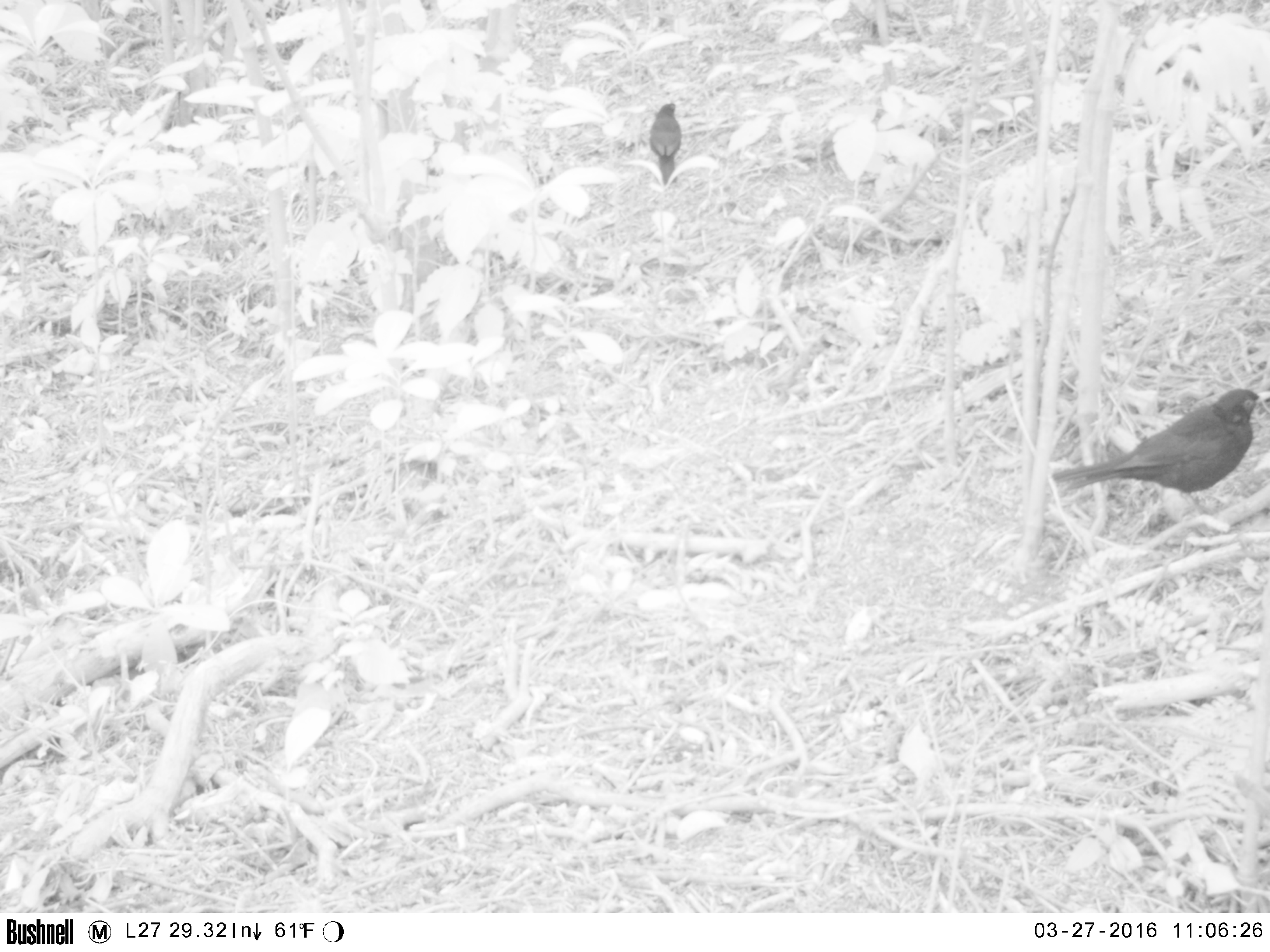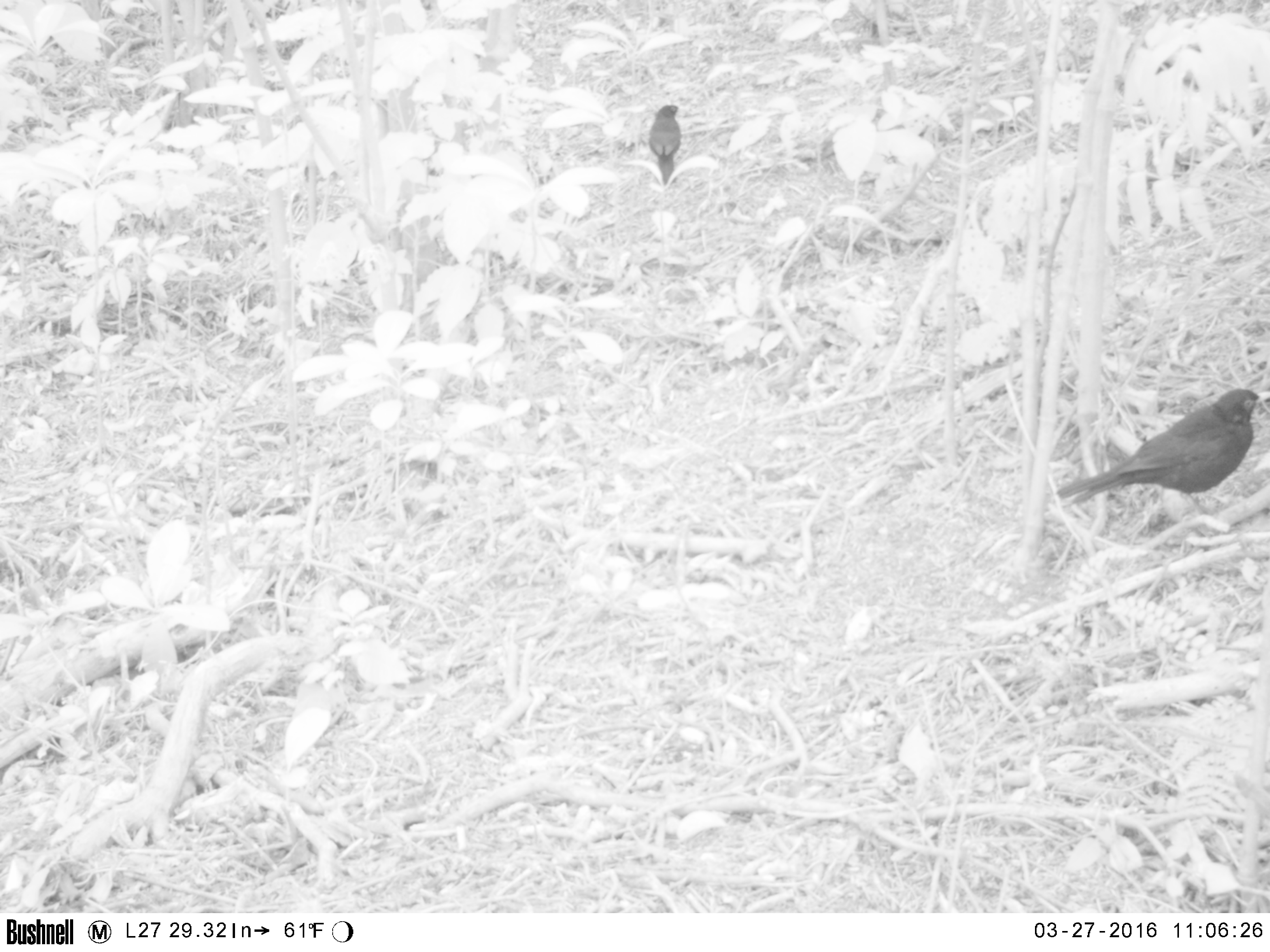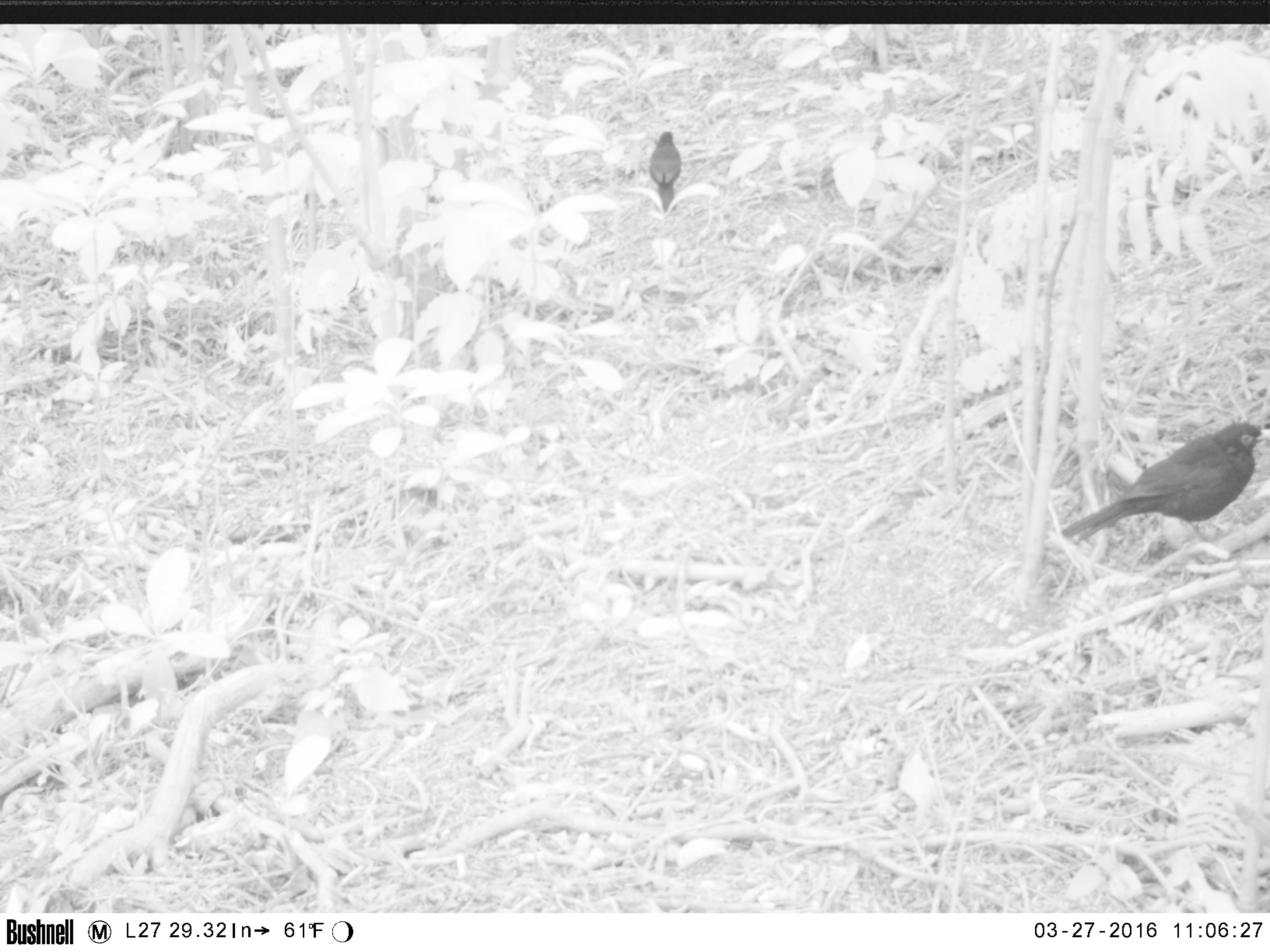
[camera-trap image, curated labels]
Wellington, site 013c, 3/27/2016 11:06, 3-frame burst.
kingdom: Animalia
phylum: Chordata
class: Aves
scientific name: Aves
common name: bird